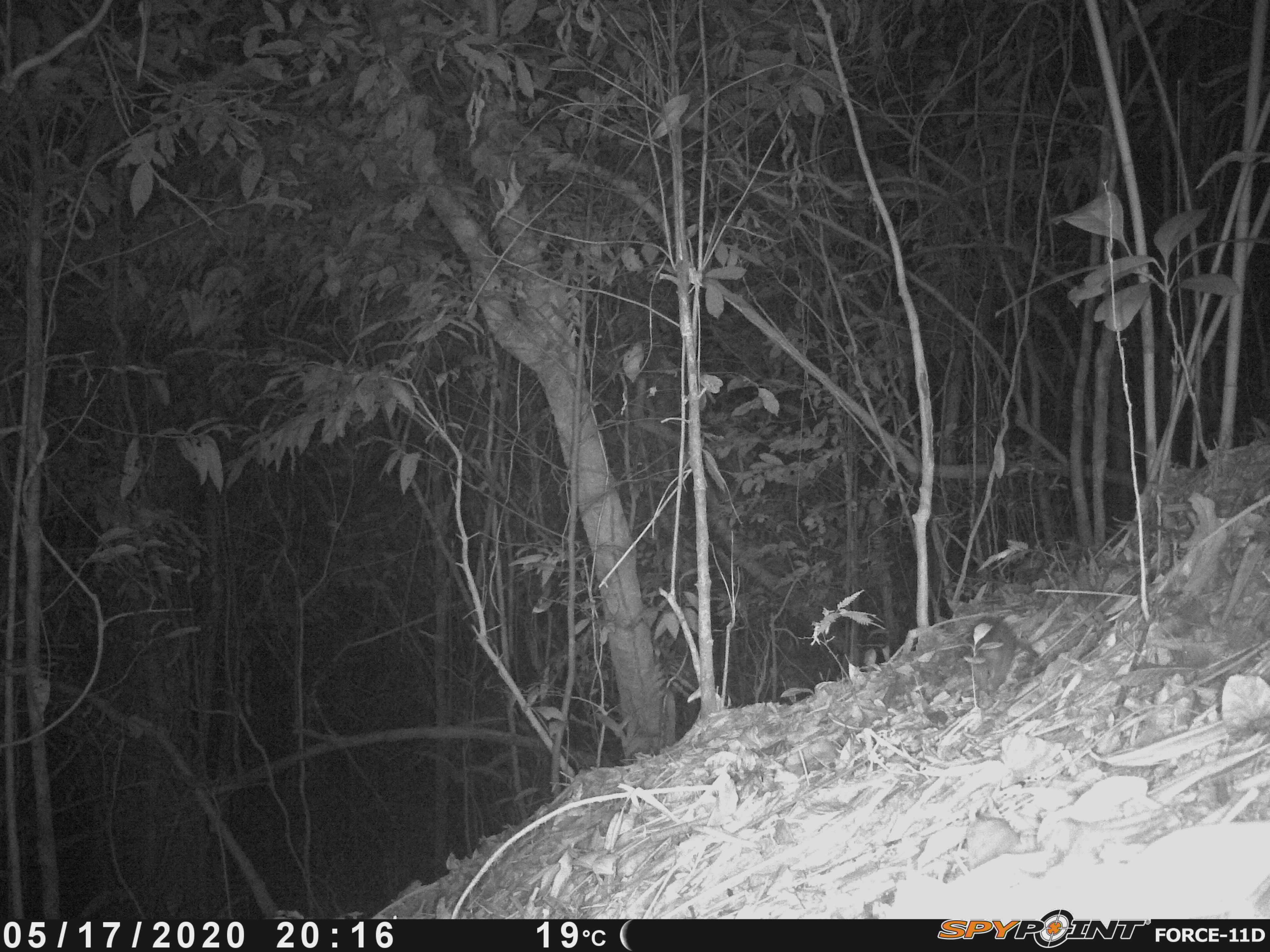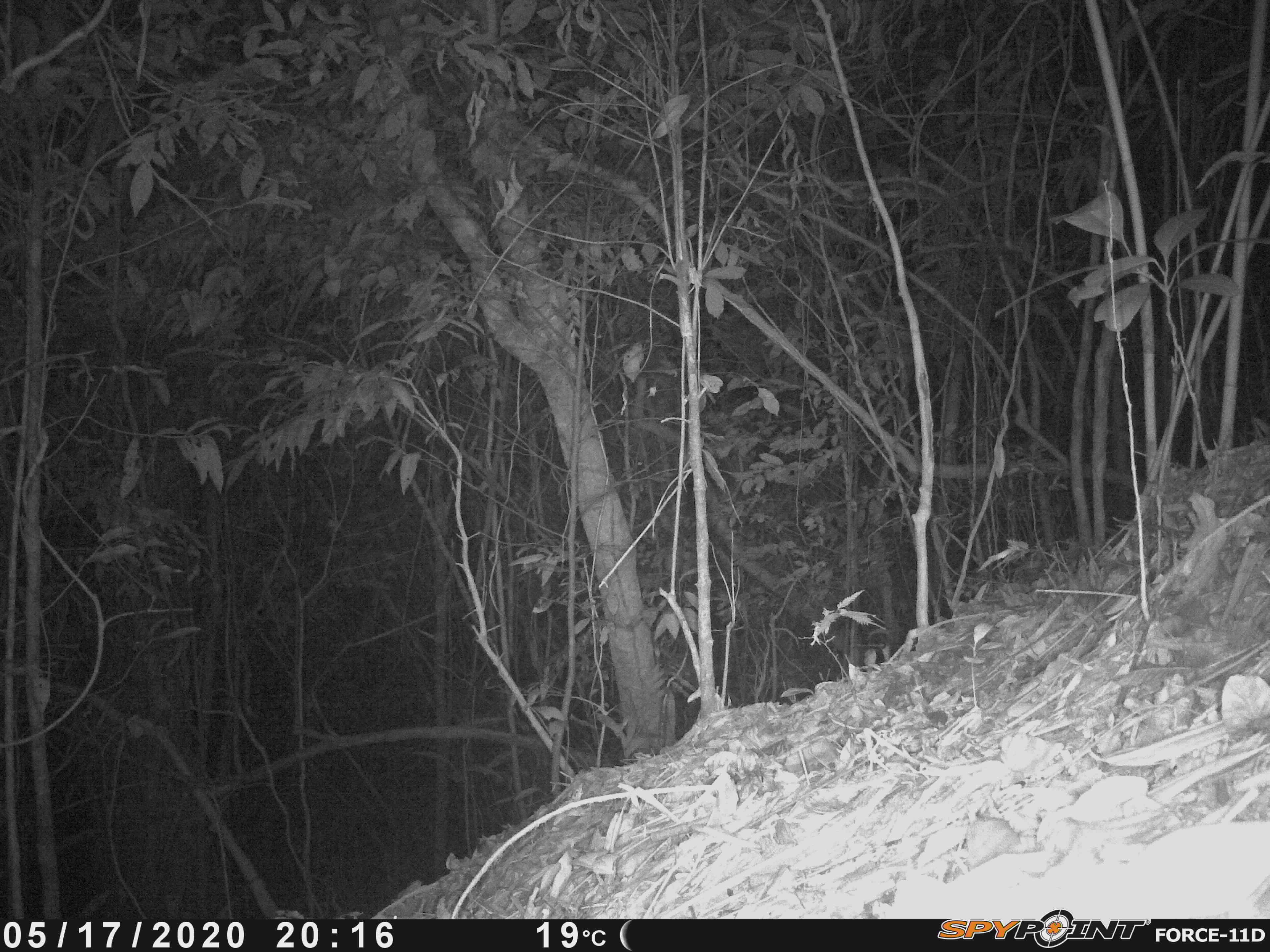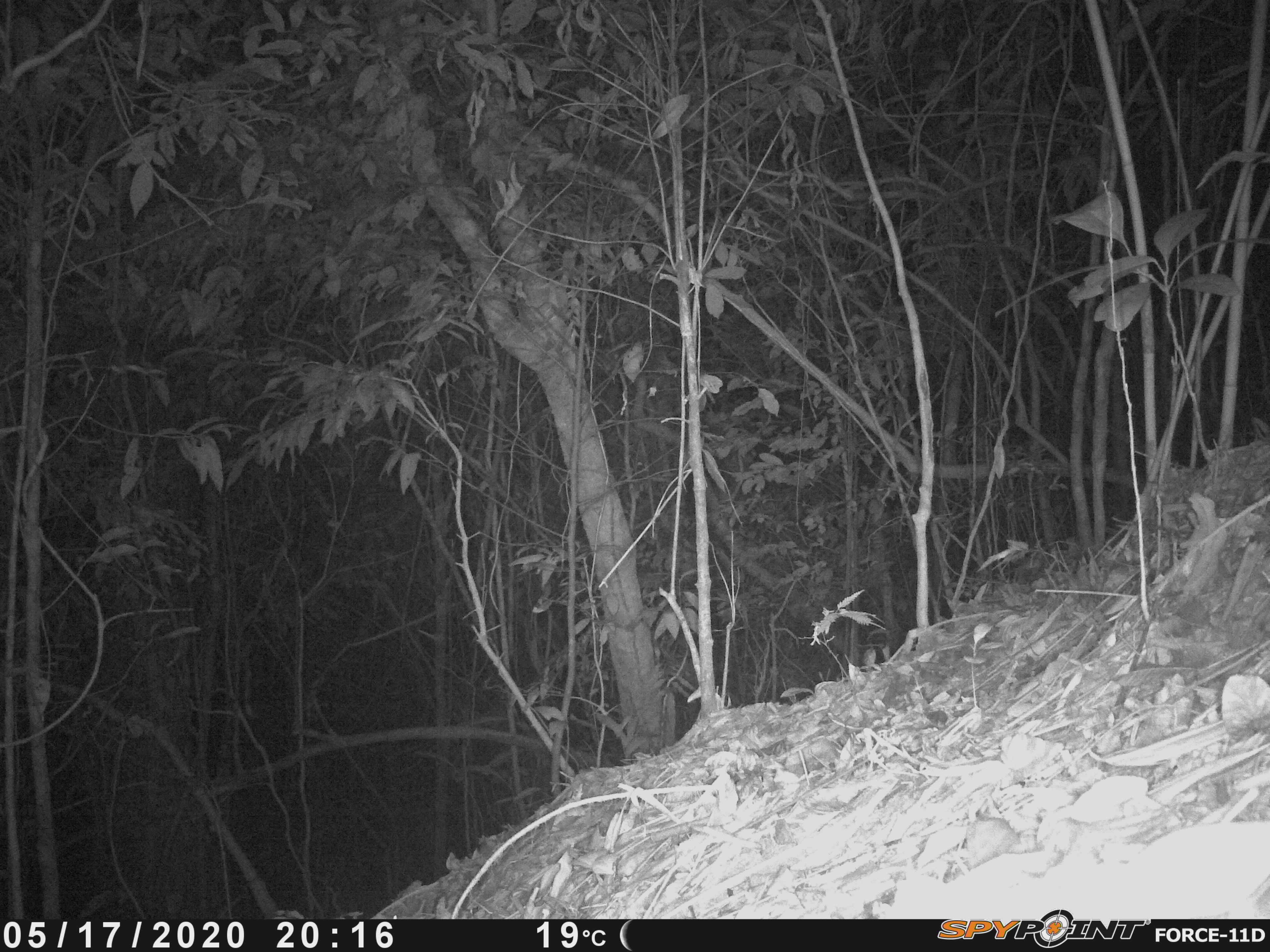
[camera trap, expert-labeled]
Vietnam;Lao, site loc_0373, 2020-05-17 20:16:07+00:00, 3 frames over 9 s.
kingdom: Animalia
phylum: Chordata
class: Mammalia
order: Carnivora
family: Mustelidae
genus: Melogale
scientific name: Melogale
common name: ferret badger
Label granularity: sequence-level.